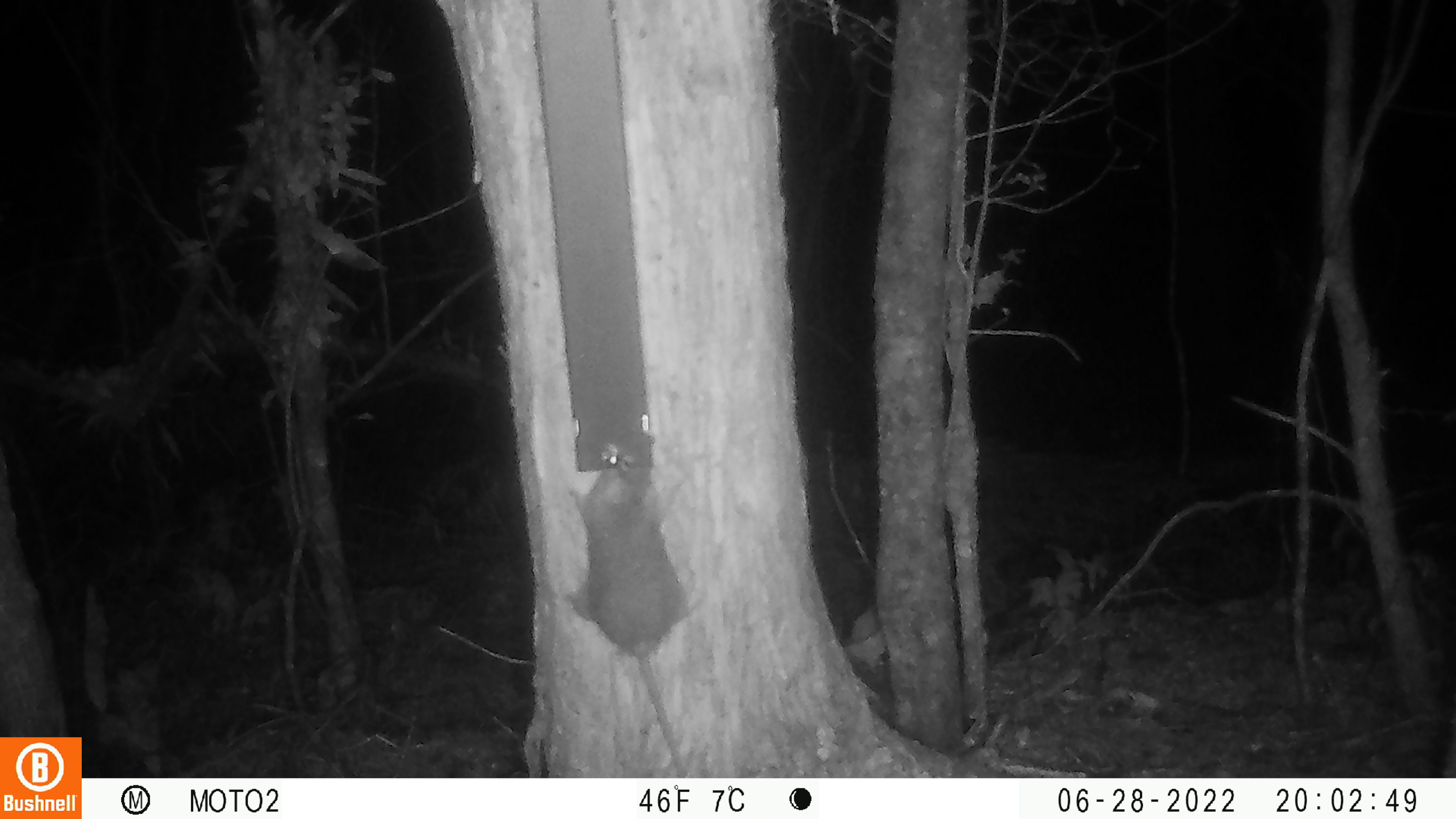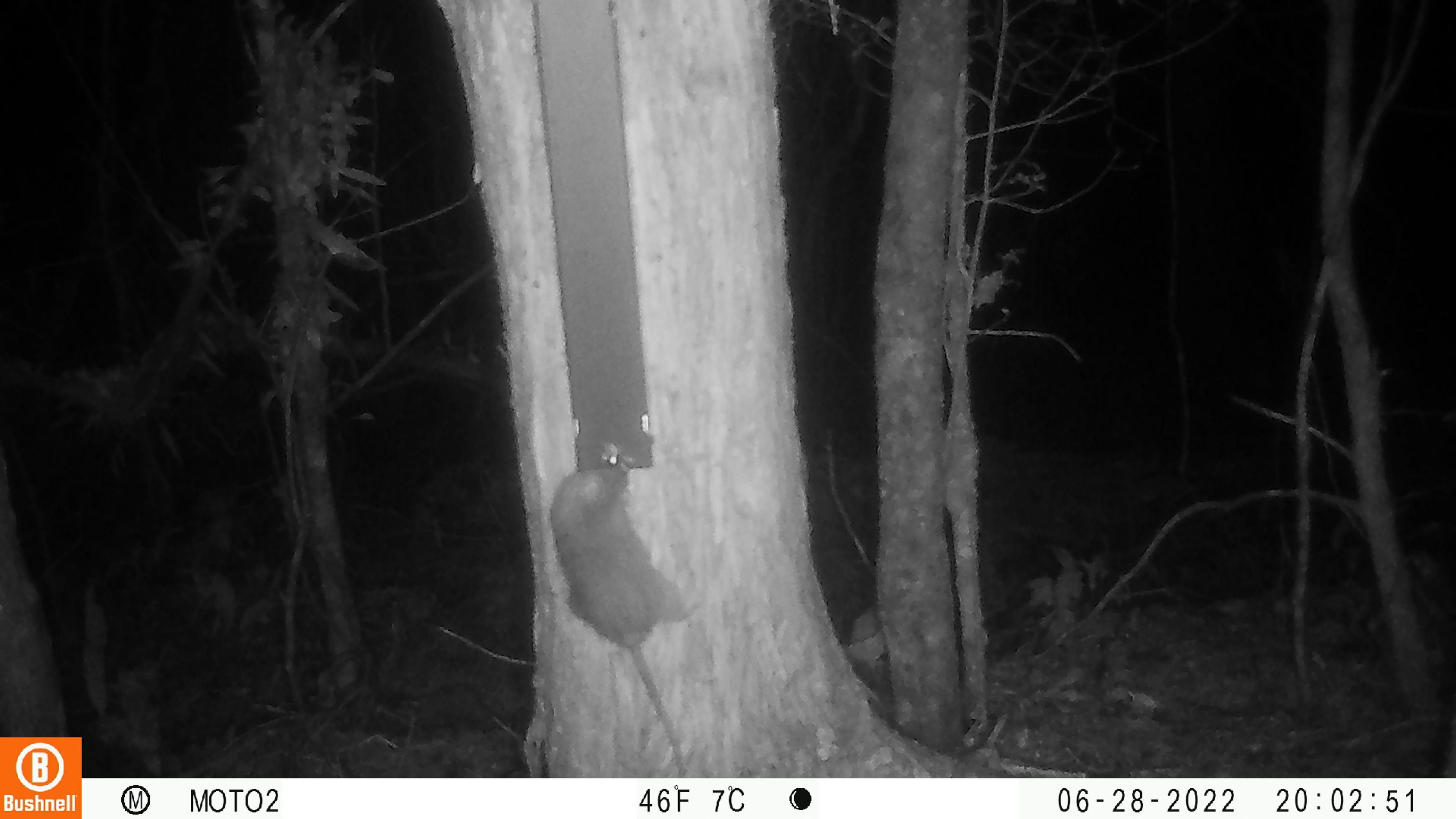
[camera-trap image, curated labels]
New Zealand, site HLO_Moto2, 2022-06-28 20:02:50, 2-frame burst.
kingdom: Animalia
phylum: Chordata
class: Mammalia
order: Rodentia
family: Muridae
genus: Rattus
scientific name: Rattus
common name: rat